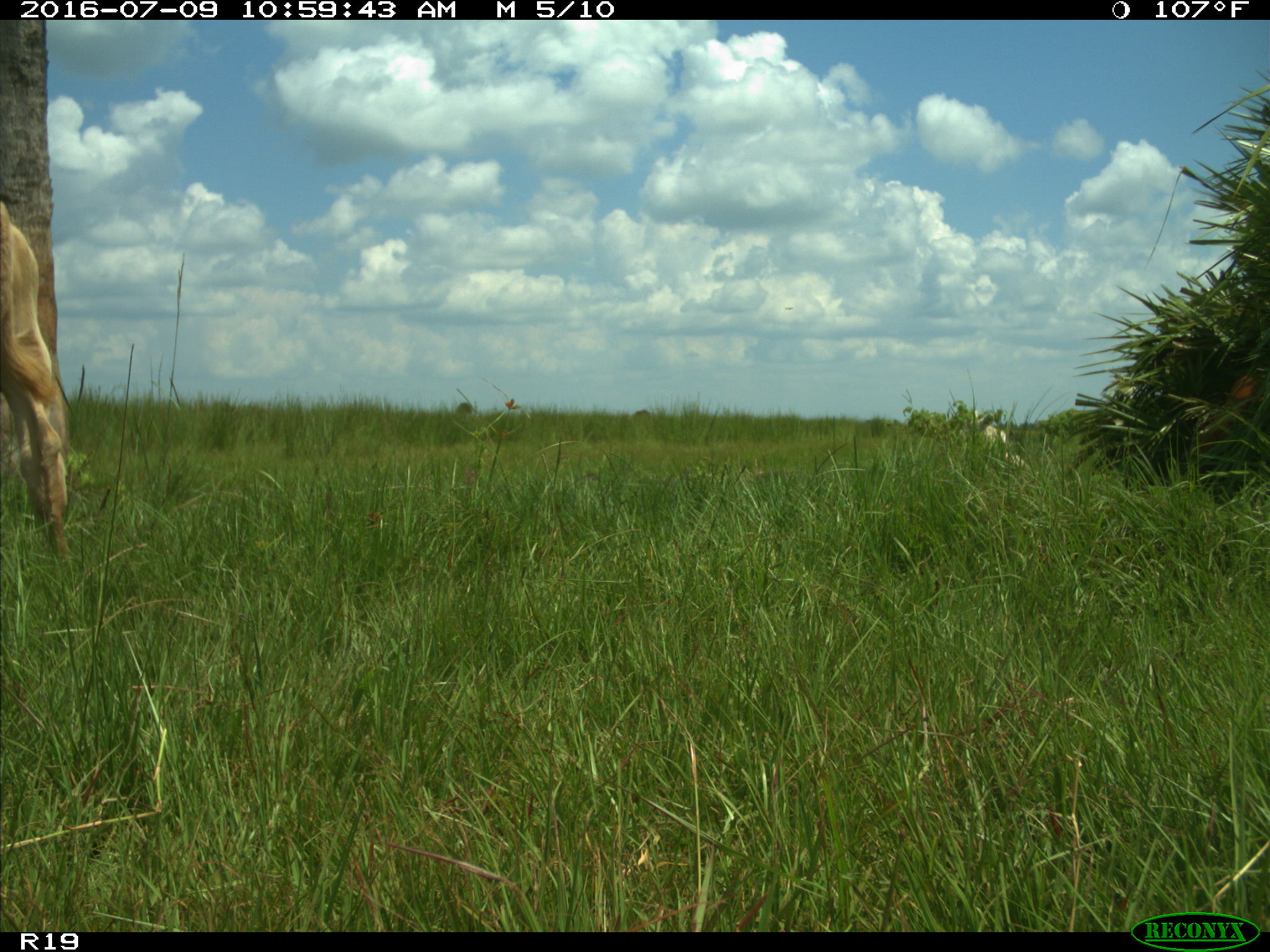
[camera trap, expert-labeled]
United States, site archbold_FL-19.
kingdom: Animalia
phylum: Chordata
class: Mammalia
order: Artiodactyla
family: Bovidae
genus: Bos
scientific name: Bos taurus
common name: domestic cow